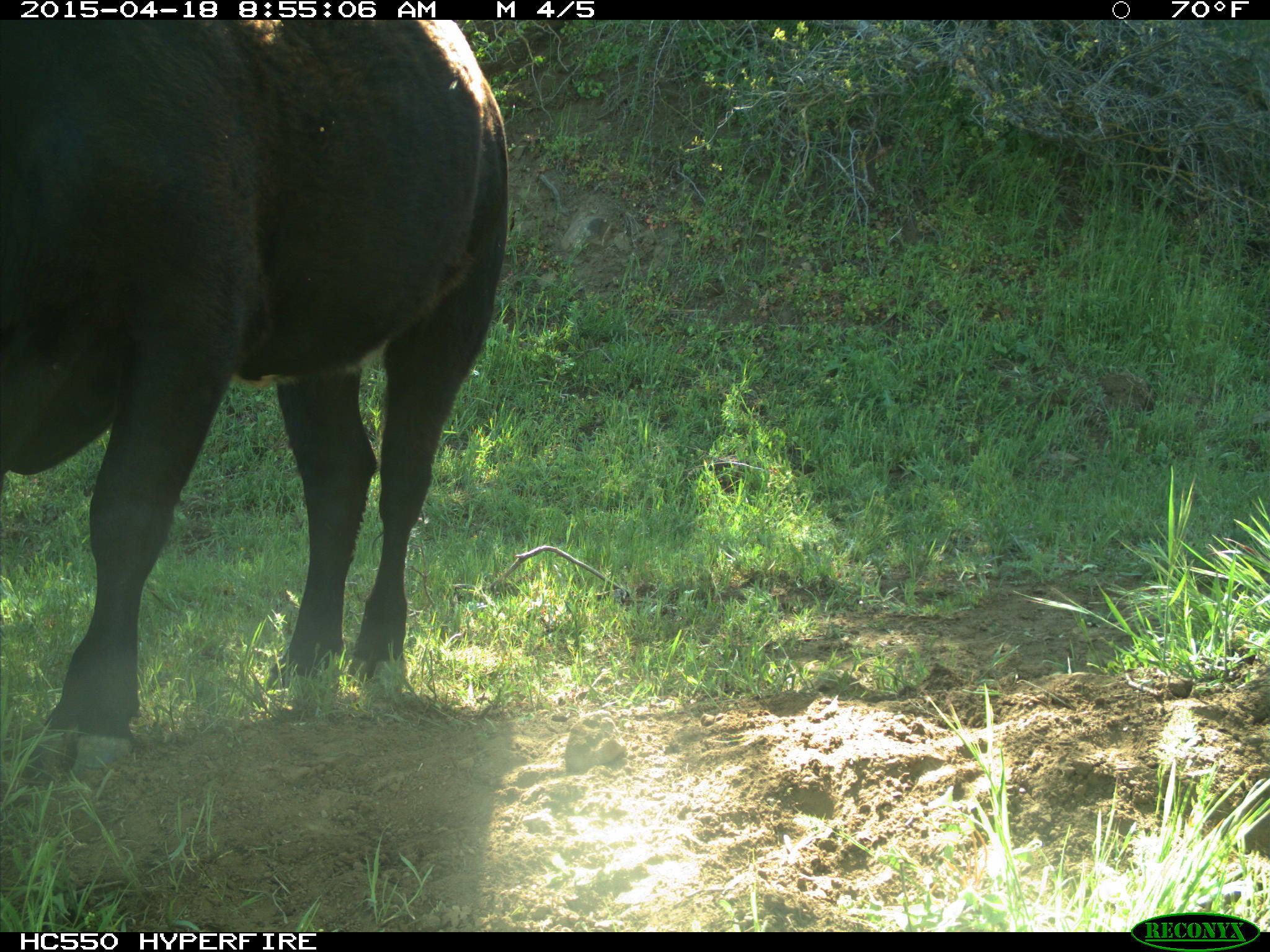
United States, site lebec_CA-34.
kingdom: Animalia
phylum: Chordata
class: Mammalia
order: Artiodactyla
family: Bovidae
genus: Bos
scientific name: Bos taurus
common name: domestic cow